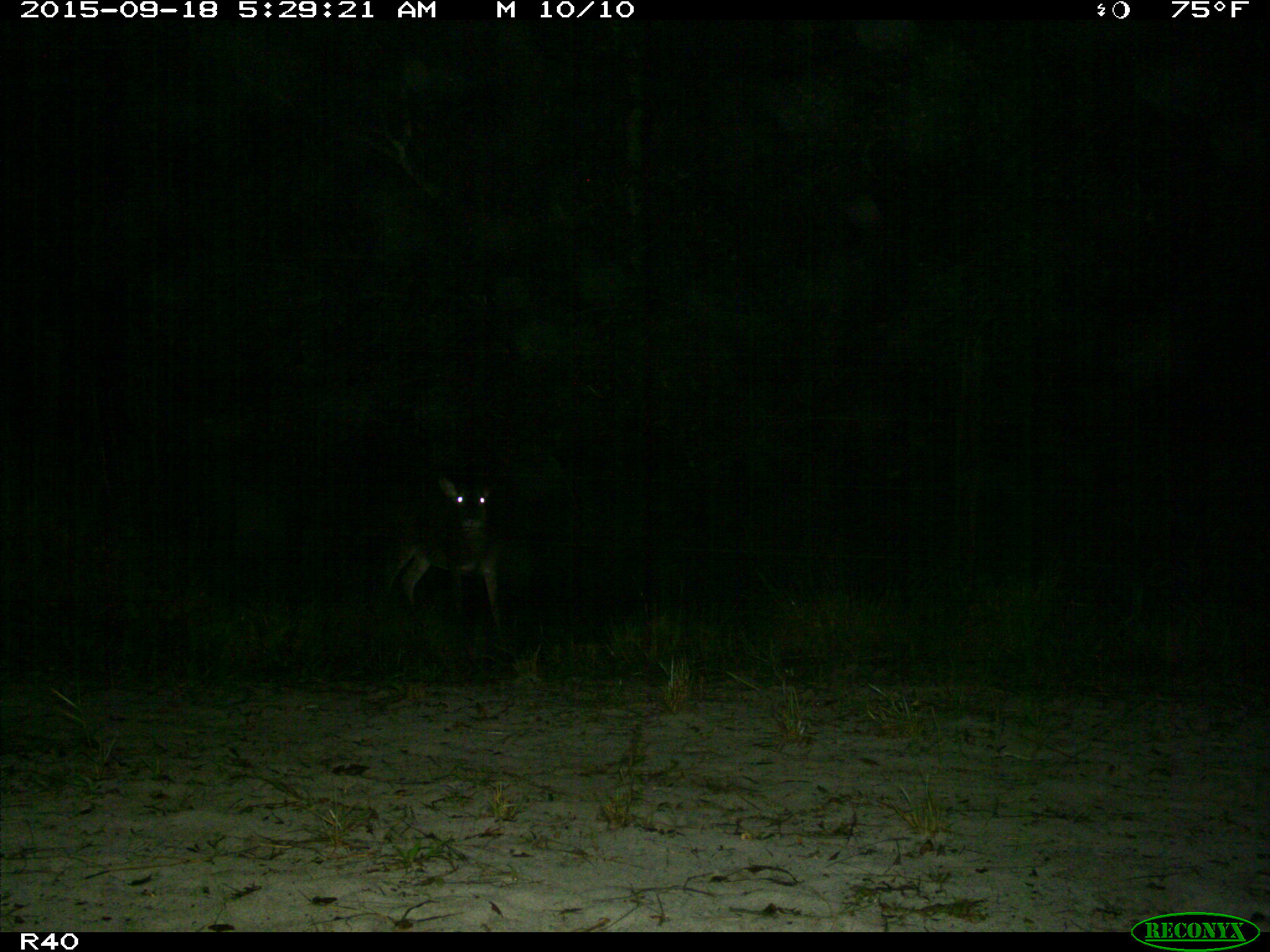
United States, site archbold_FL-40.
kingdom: Animalia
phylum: Chordata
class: Mammalia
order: Artiodactyla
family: Cervidae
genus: Odocoileus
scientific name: Odocoileus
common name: deer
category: unidentified deer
Unidentified deer (deer) (Odocoileus).